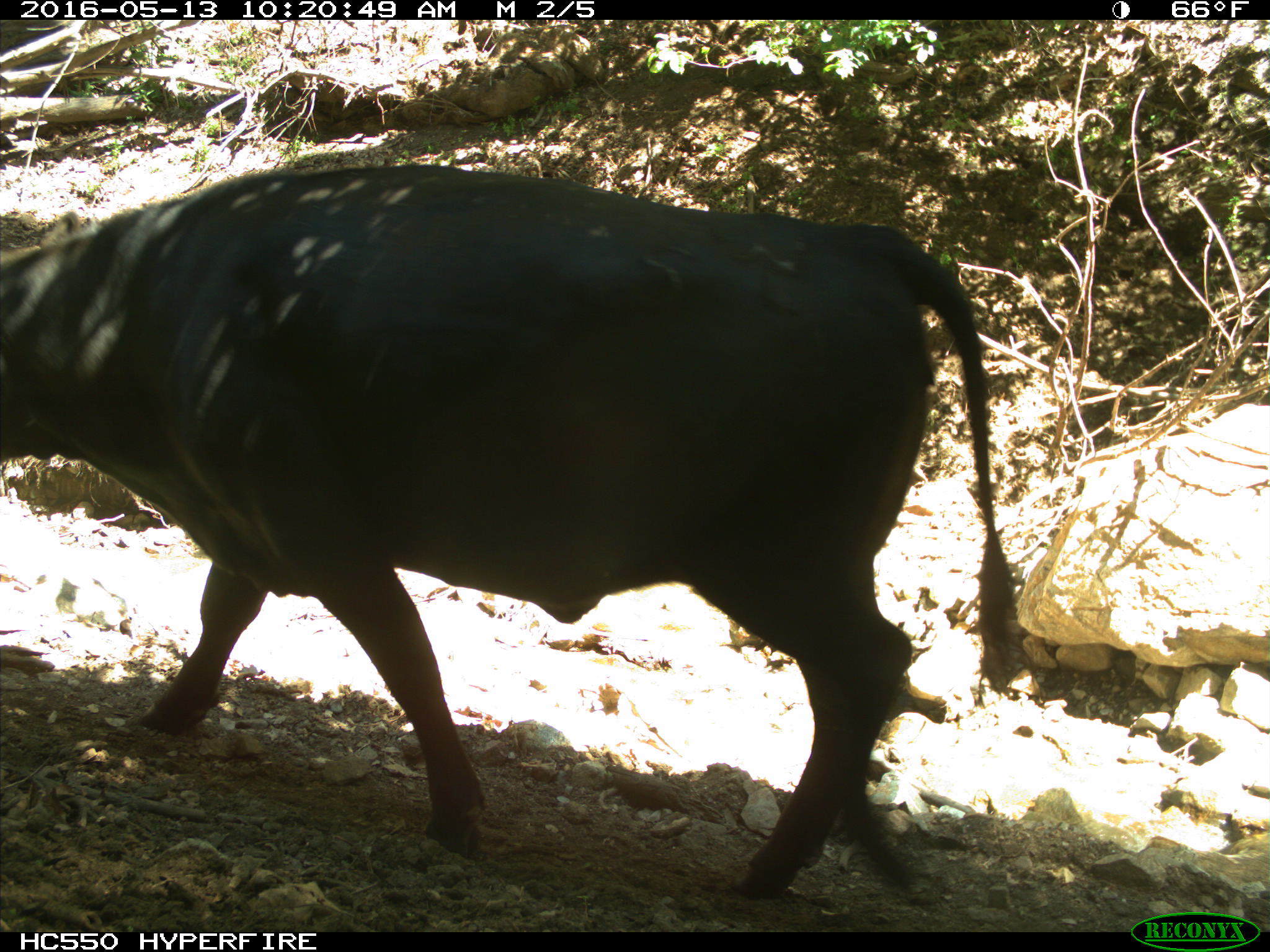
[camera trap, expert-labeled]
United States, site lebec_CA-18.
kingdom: Animalia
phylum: Chordata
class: Mammalia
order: Artiodactyla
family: Bovidae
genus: Bos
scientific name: Bos taurus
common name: domestic cow